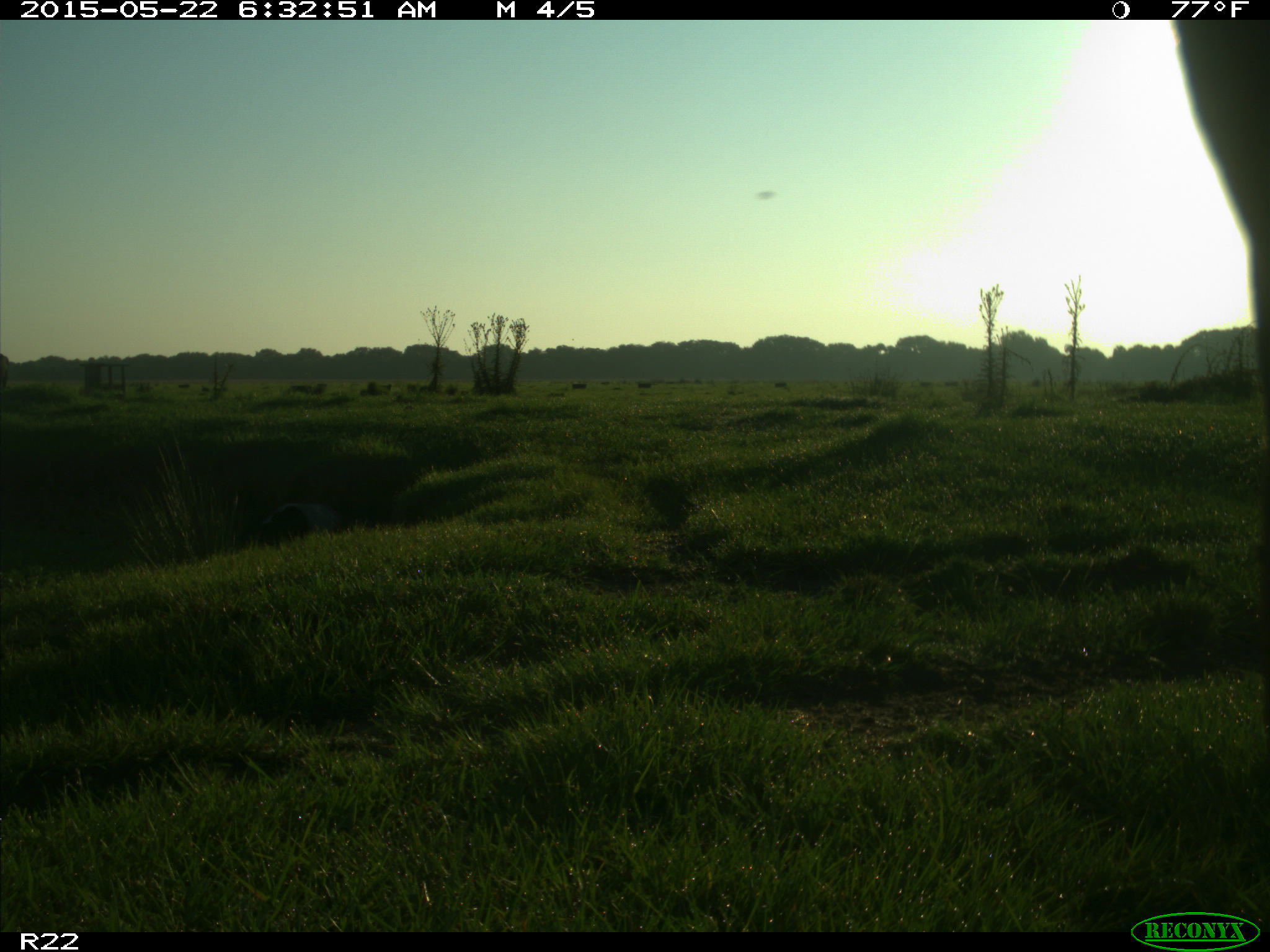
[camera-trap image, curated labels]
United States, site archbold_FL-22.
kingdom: Animalia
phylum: Chordata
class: Mammalia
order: Artiodactyla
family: Bovidae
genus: Bos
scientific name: Bos taurus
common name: domestic cow